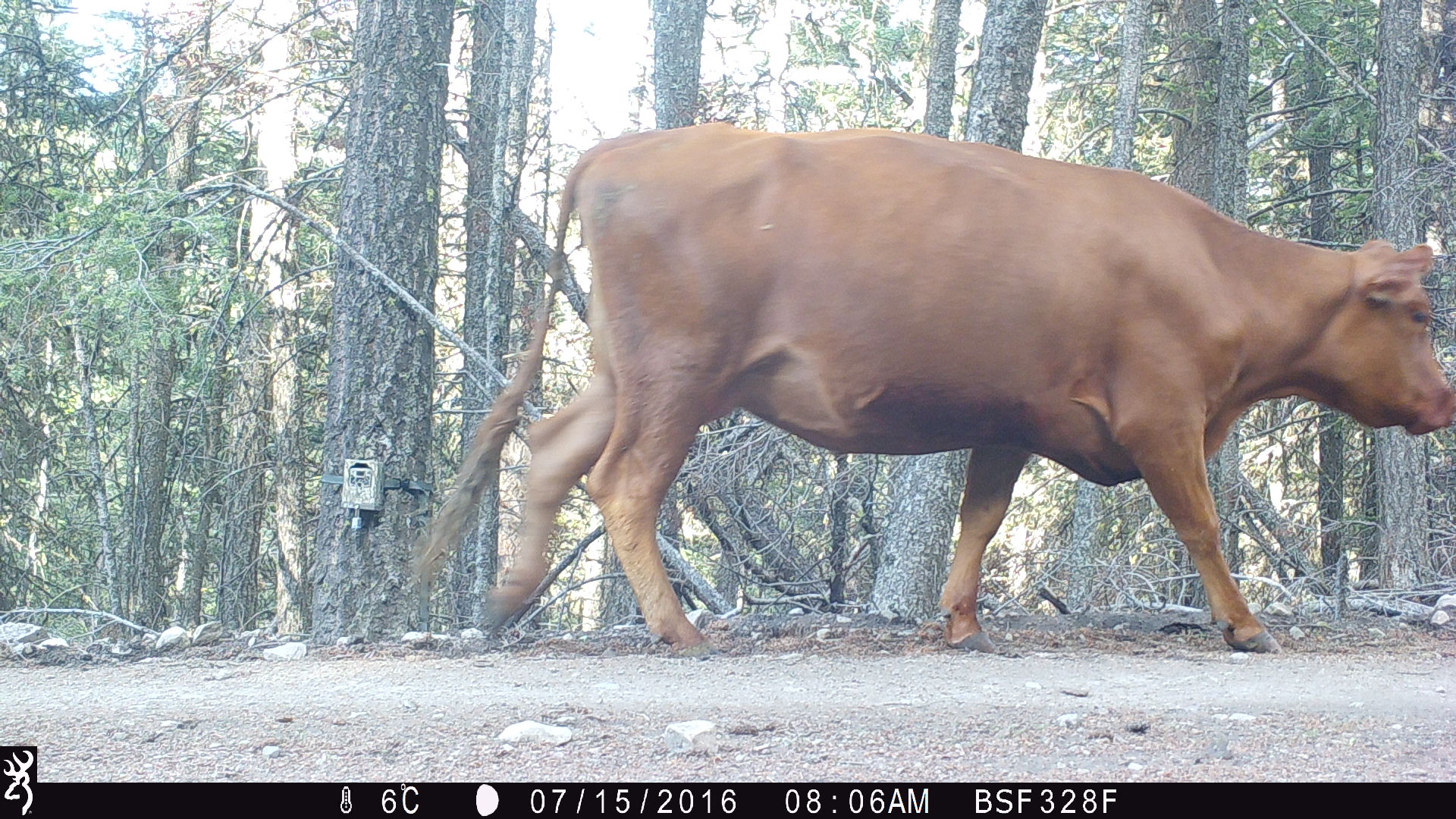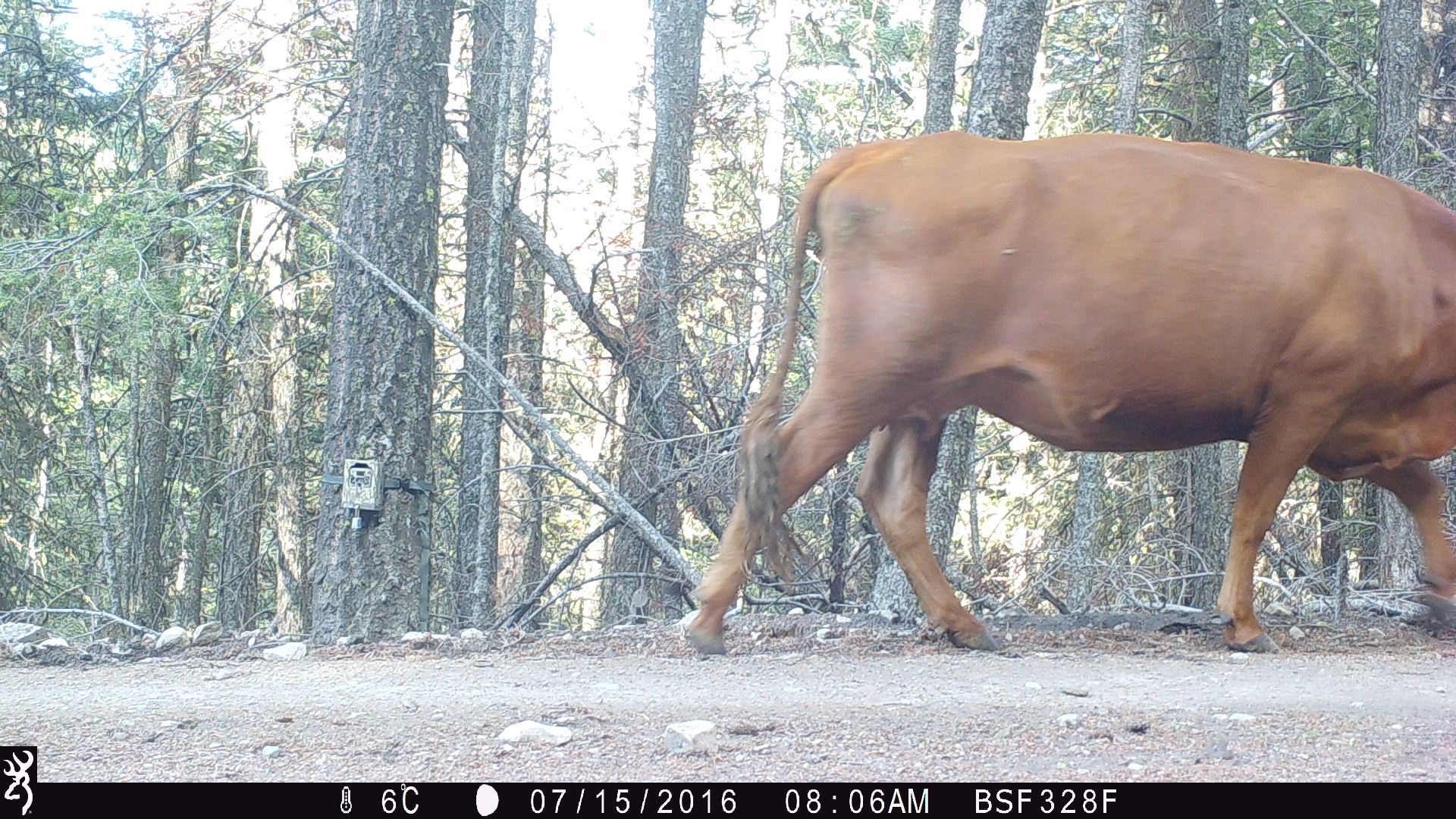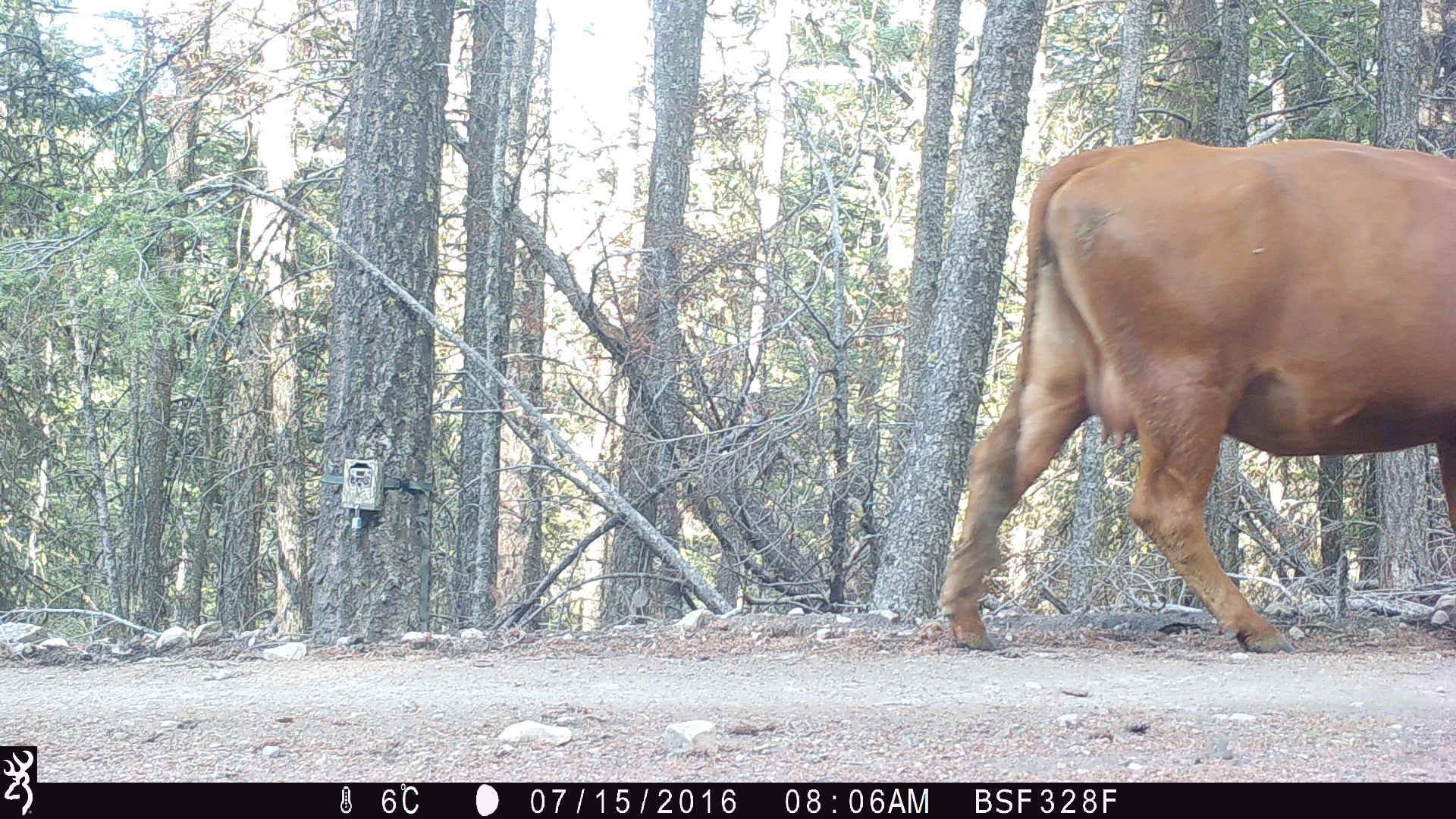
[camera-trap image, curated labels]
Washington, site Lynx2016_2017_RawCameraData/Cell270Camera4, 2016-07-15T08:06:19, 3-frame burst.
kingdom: Animalia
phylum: Chordata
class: Mammalia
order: Artiodactyla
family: Bovidae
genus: Bos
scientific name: Bos taurus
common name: domestic cattle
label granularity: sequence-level